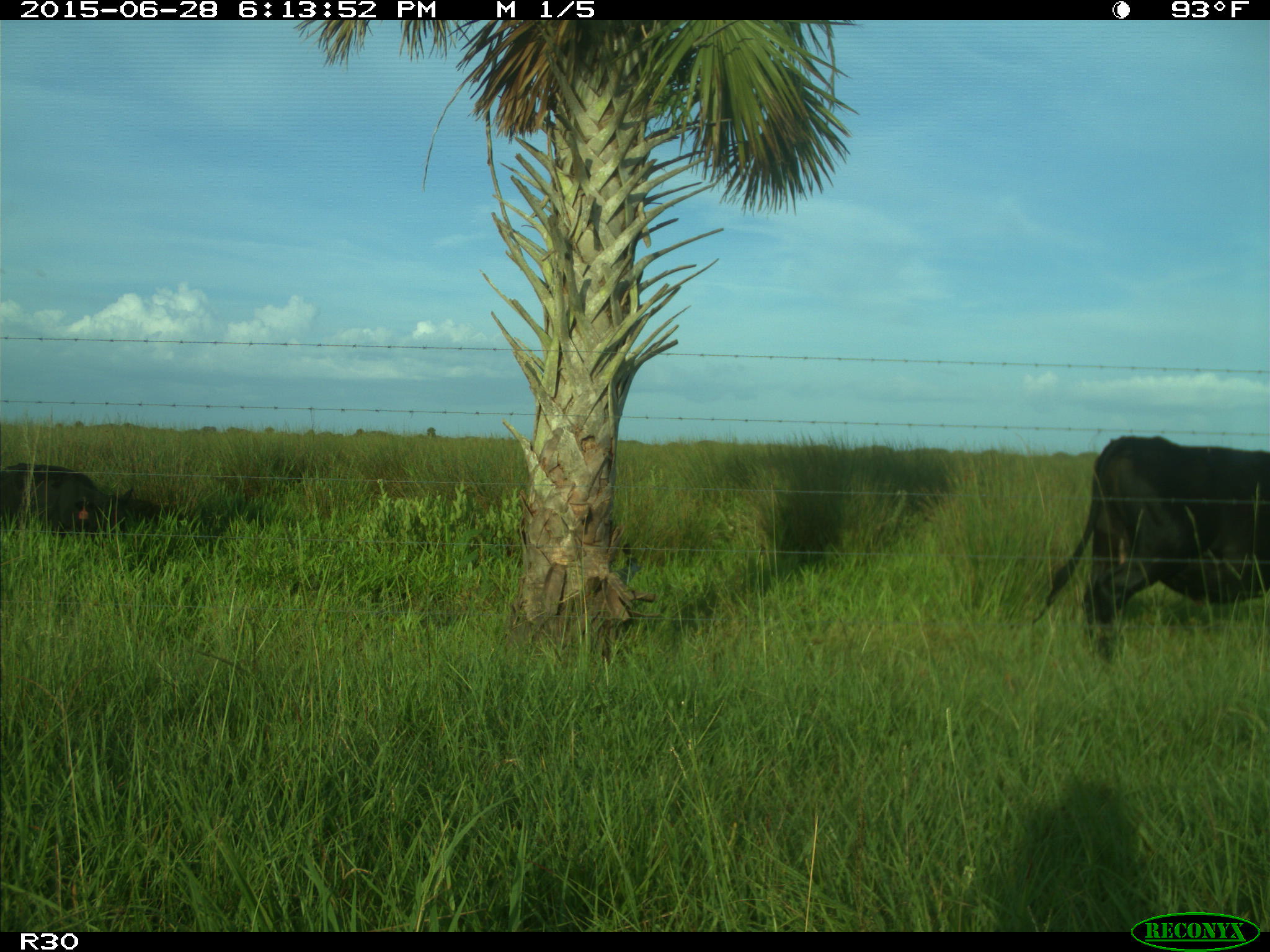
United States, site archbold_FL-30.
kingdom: Animalia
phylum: Chordata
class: Mammalia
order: Artiodactyla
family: Bovidae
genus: Bos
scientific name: Bos taurus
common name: domestic cow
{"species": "Bos taurus (domestic cow)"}